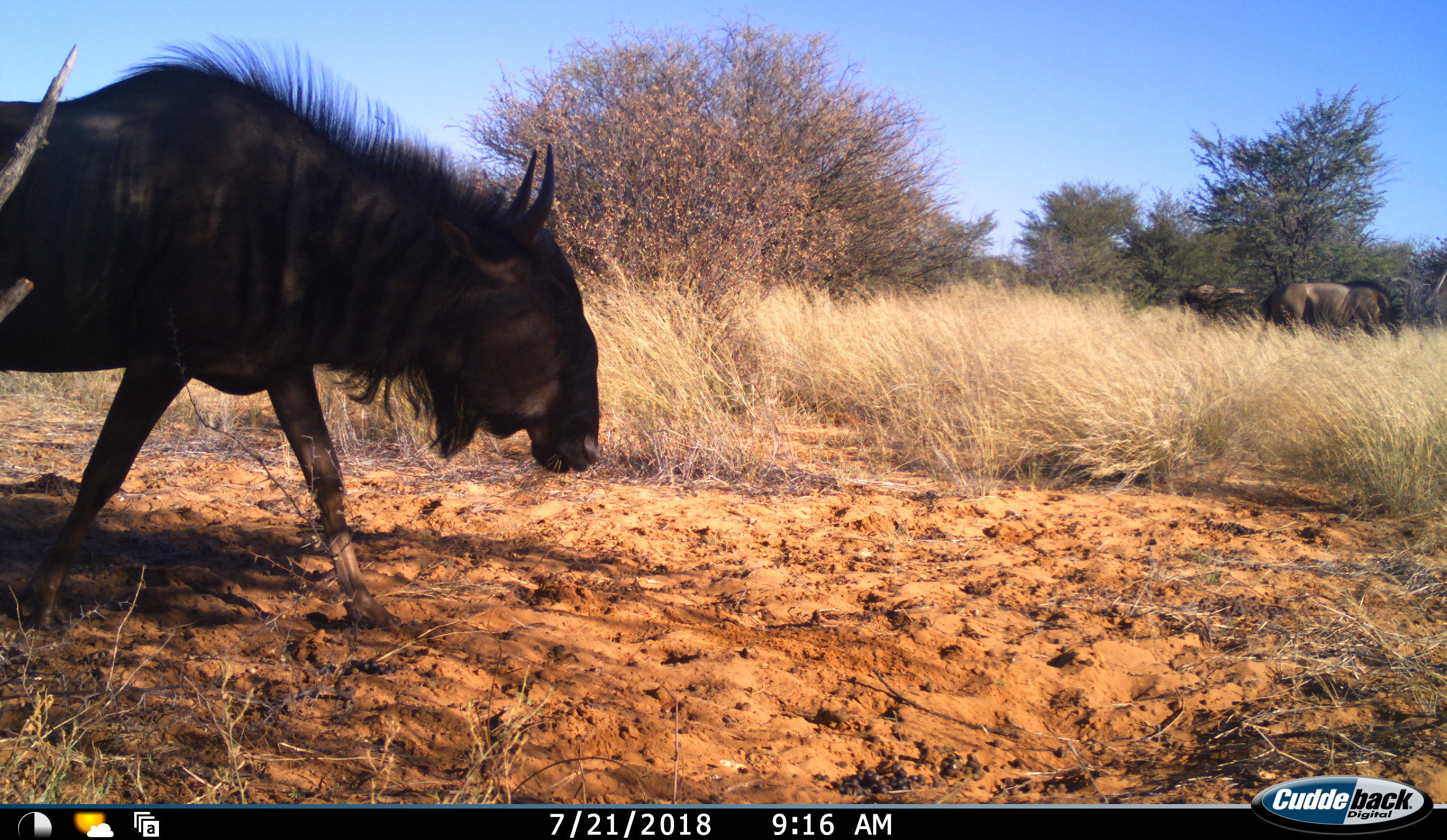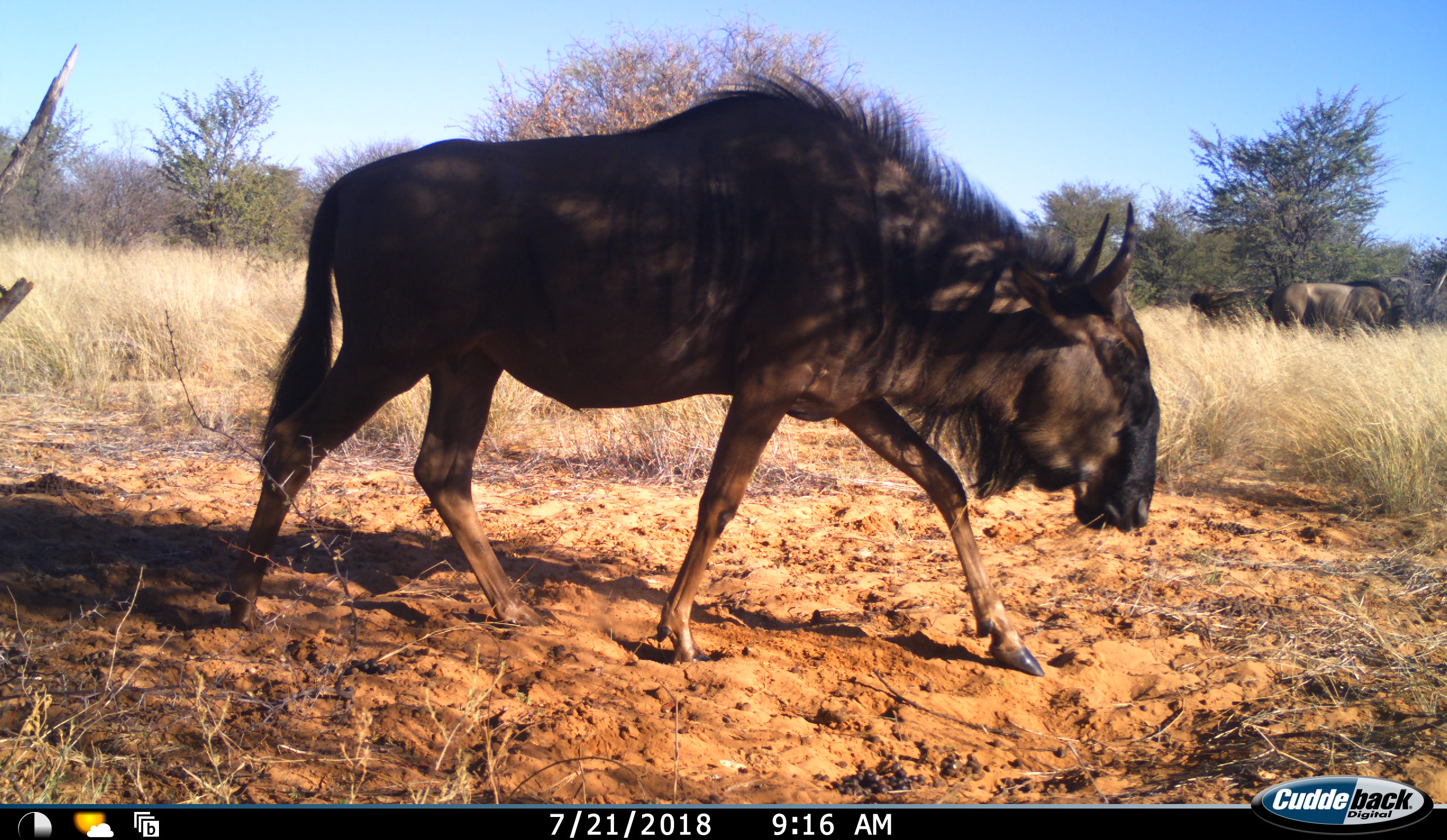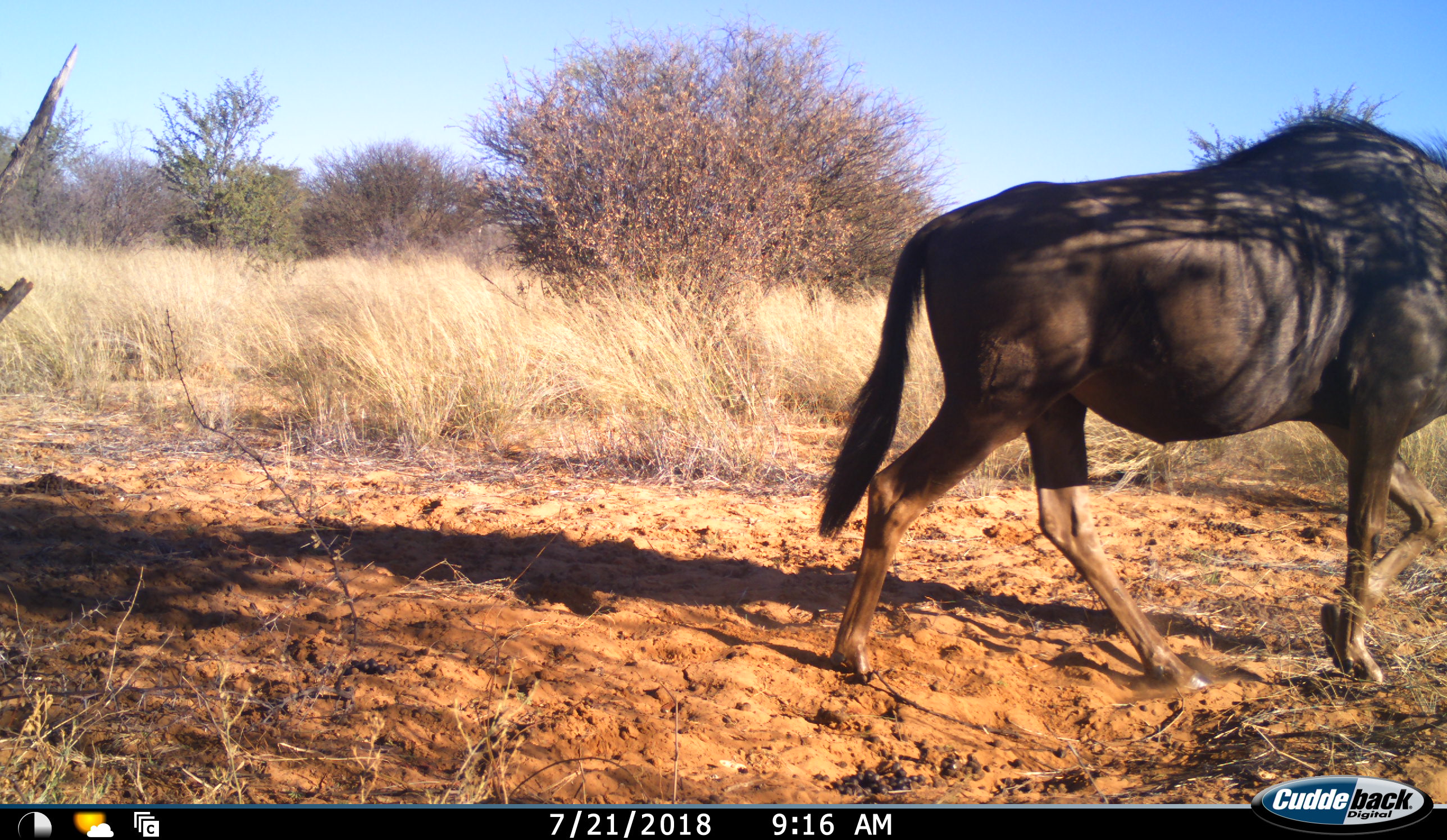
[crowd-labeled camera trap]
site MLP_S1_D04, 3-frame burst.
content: unidentified animal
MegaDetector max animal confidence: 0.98